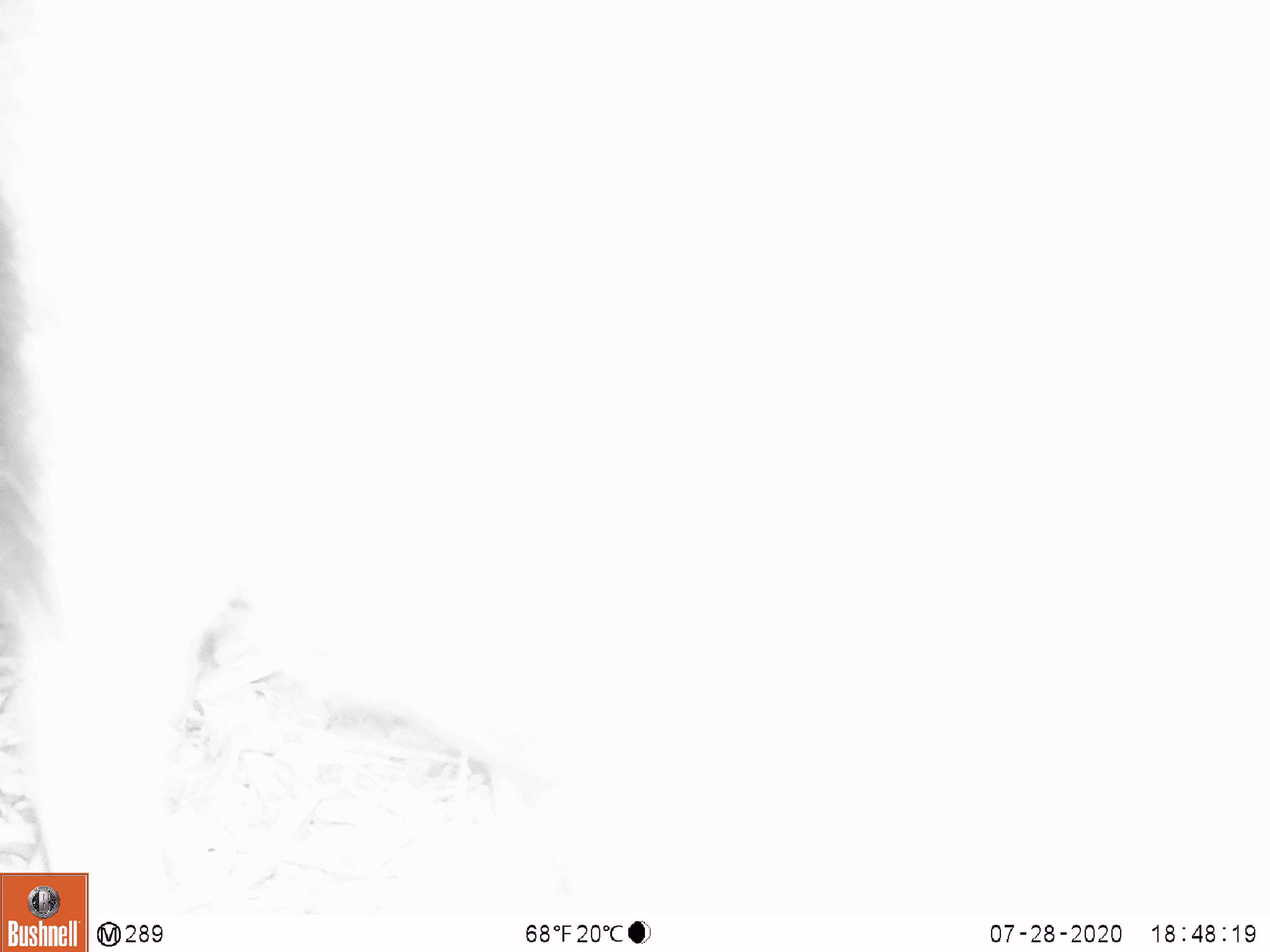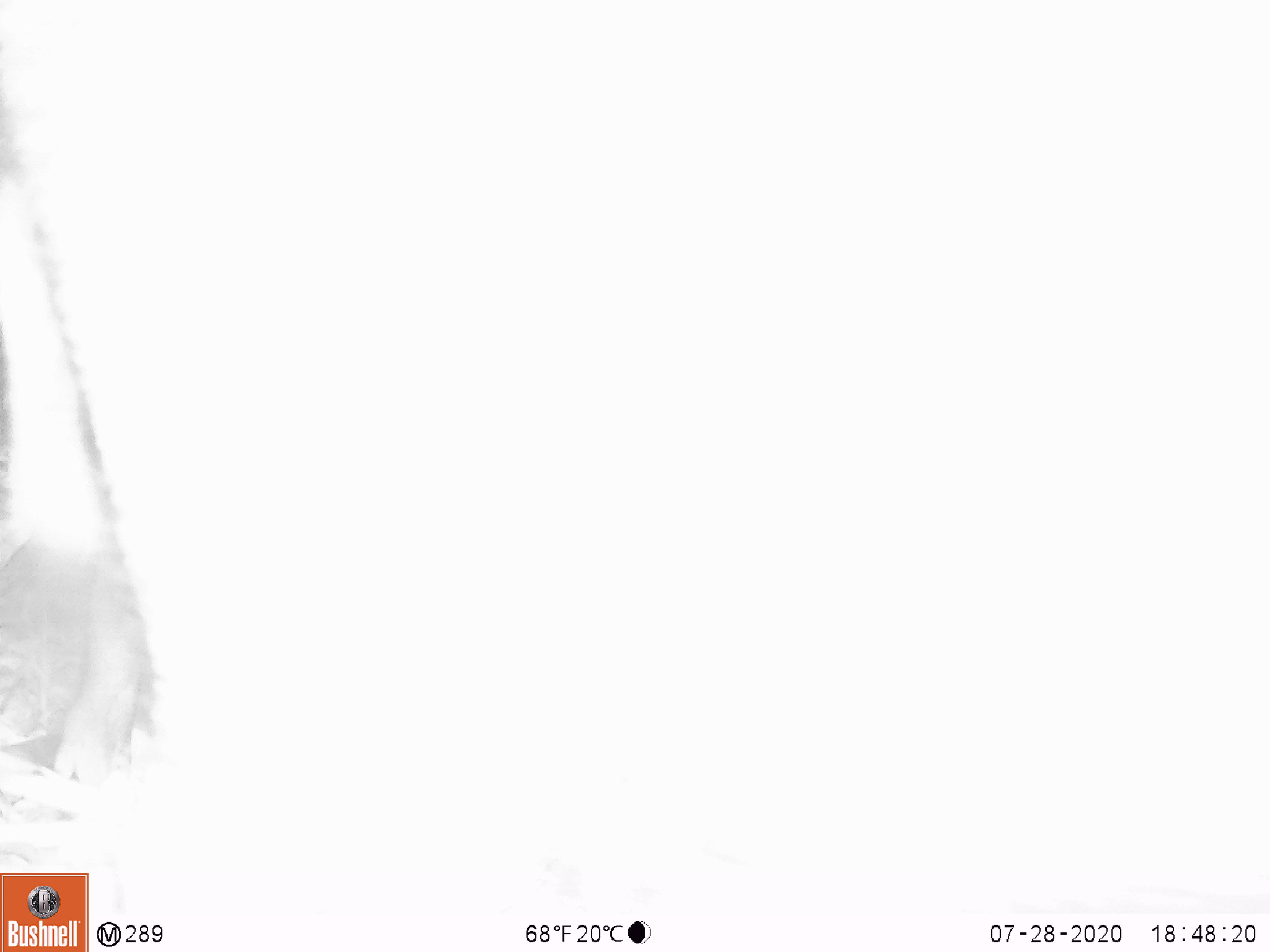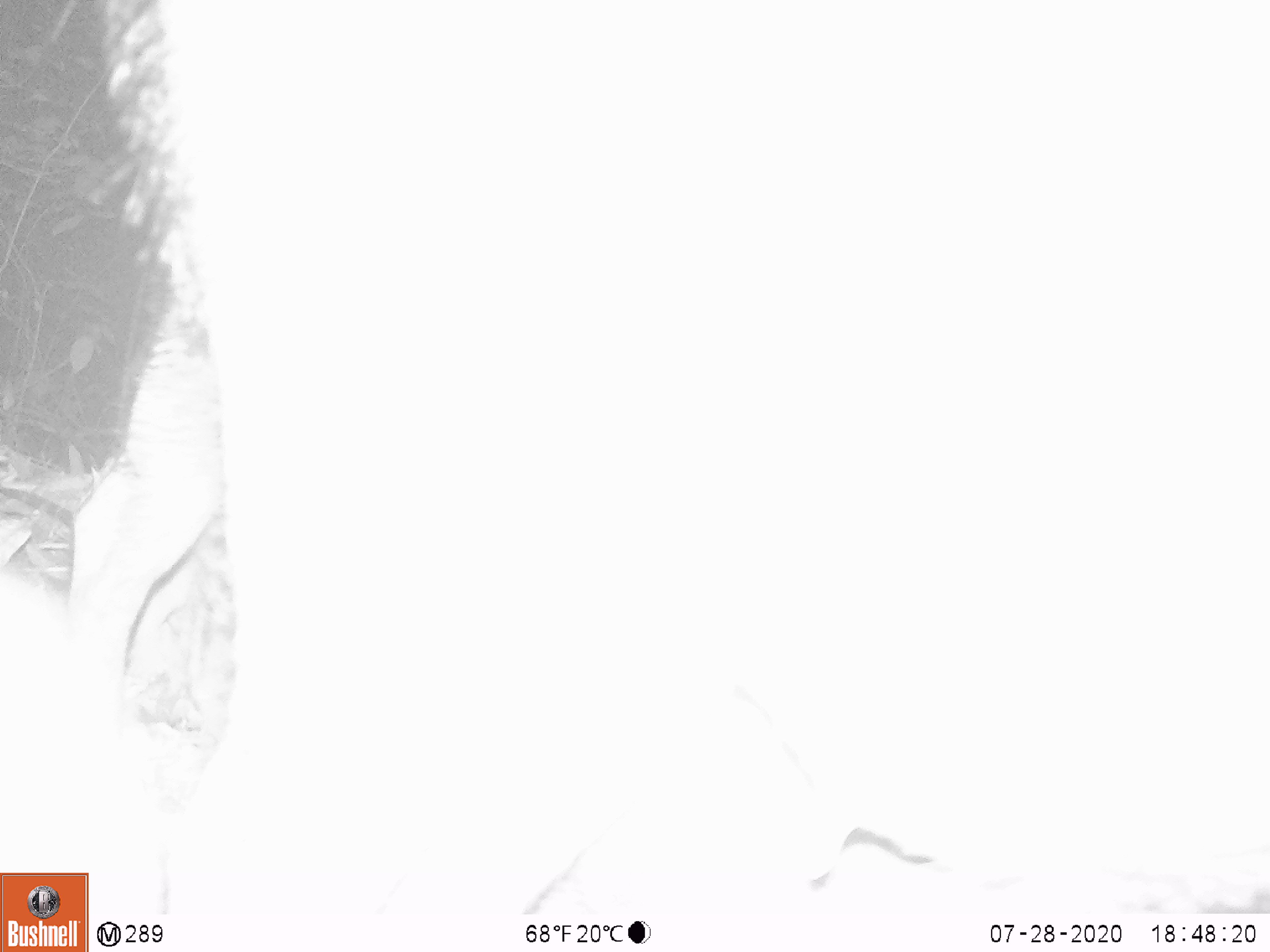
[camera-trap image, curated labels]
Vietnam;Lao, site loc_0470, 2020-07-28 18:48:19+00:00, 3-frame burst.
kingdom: Animalia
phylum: Chordata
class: Mammalia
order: Artiodactyla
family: Suidae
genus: Sus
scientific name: Sus scrofa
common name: eurasian wild pig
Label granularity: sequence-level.